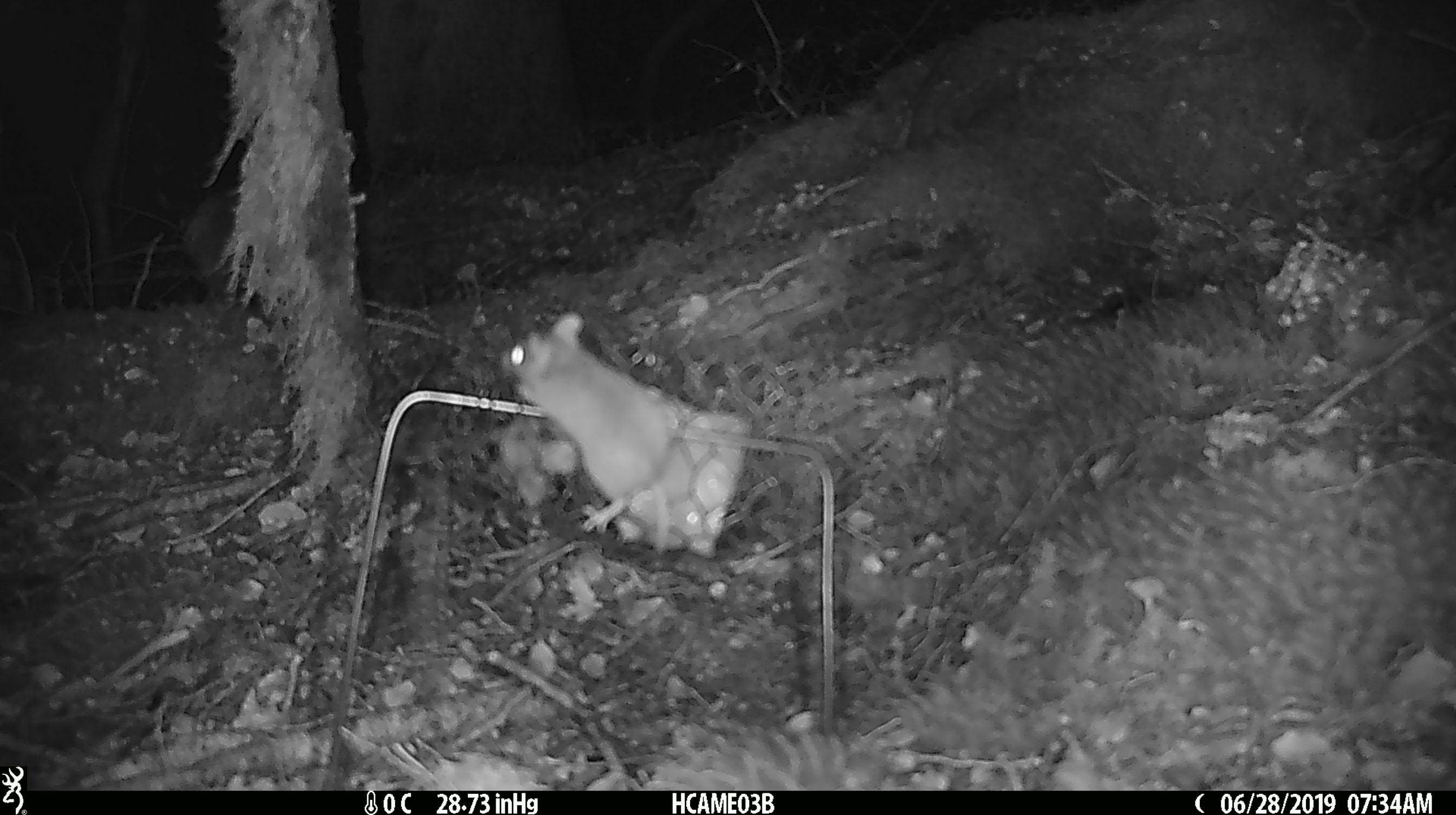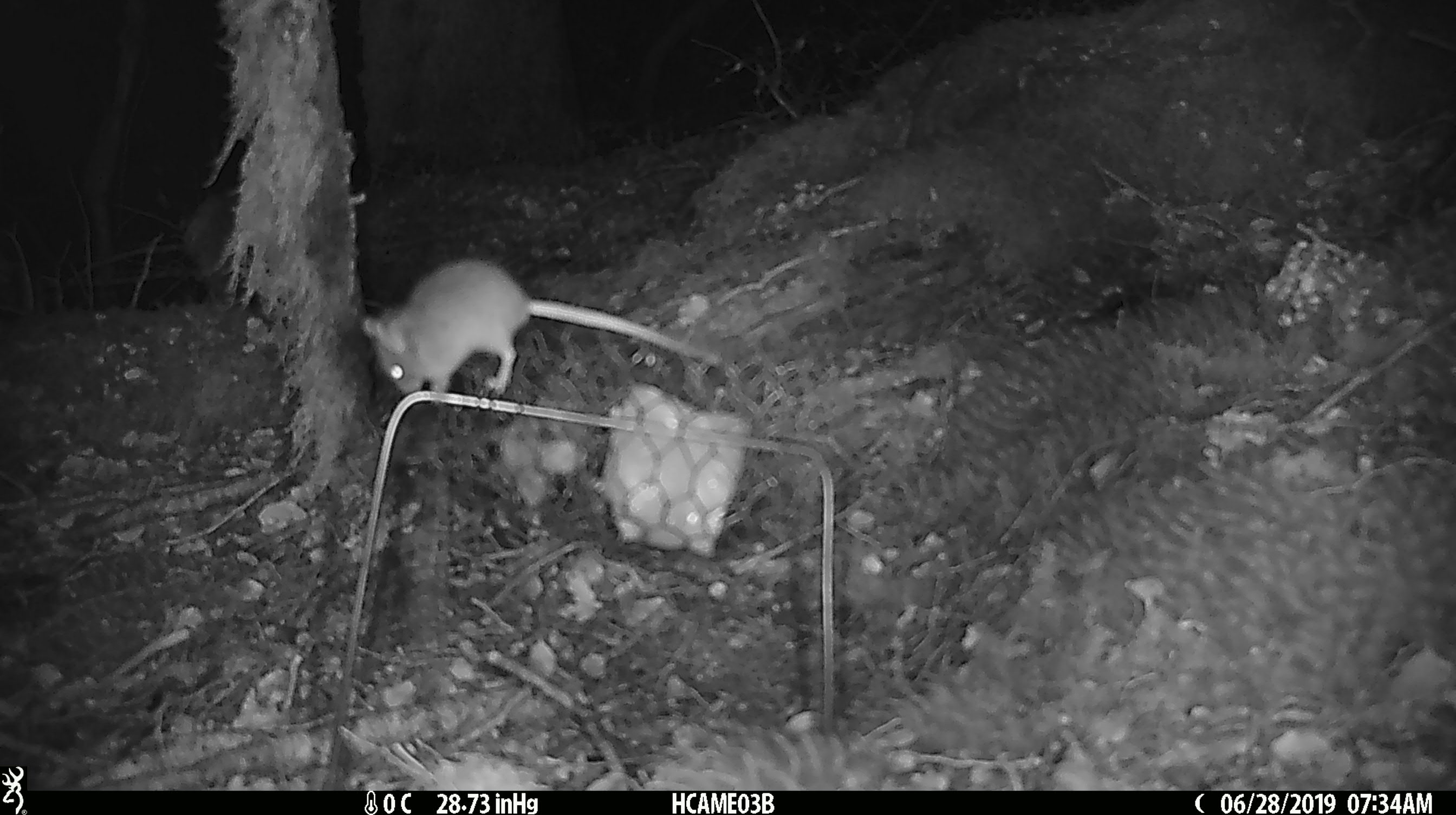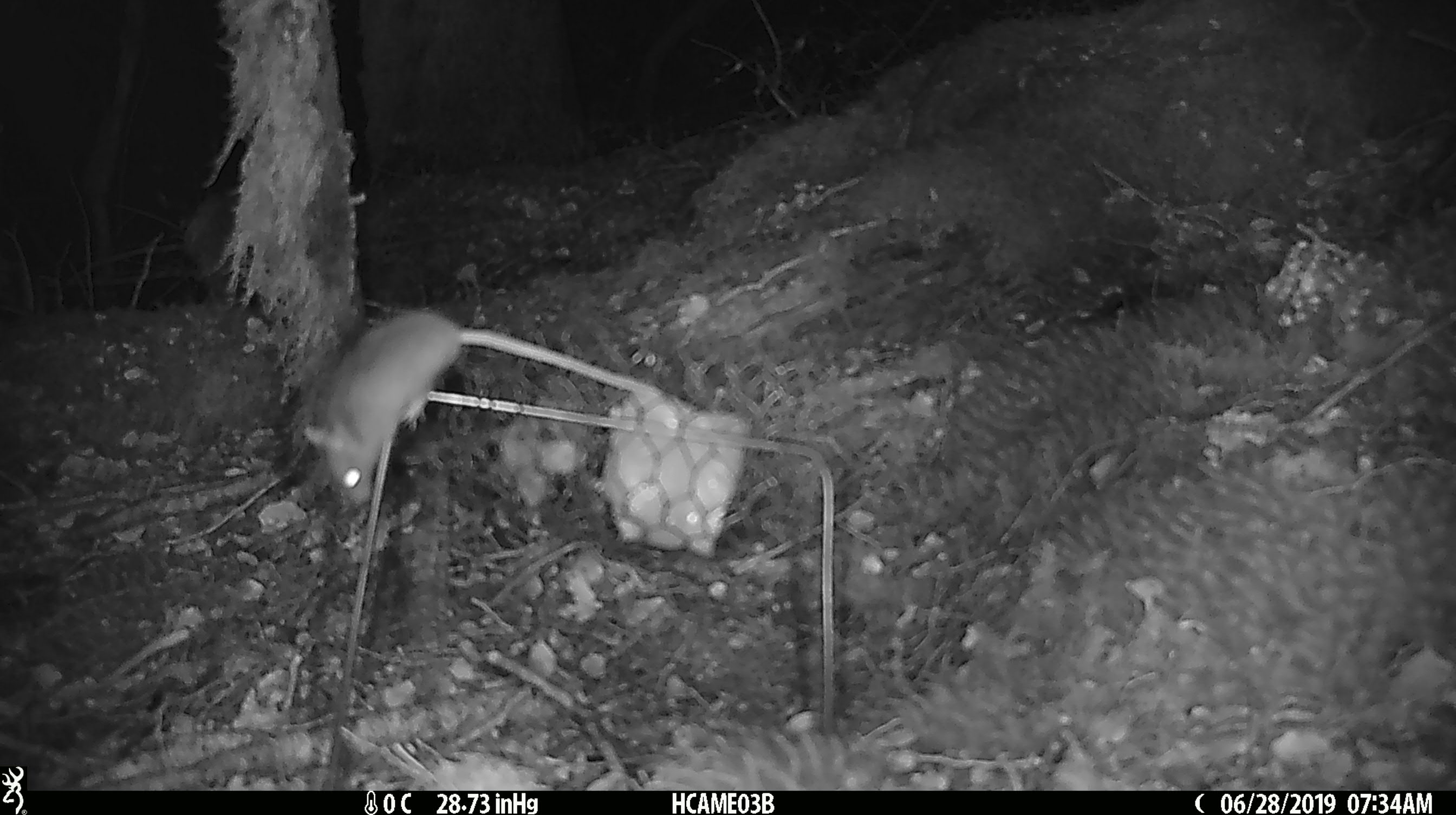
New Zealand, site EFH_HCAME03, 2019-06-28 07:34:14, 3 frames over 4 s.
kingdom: Animalia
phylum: Chordata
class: Mammalia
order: Rodentia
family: Muridae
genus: Mus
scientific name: Mus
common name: mouse